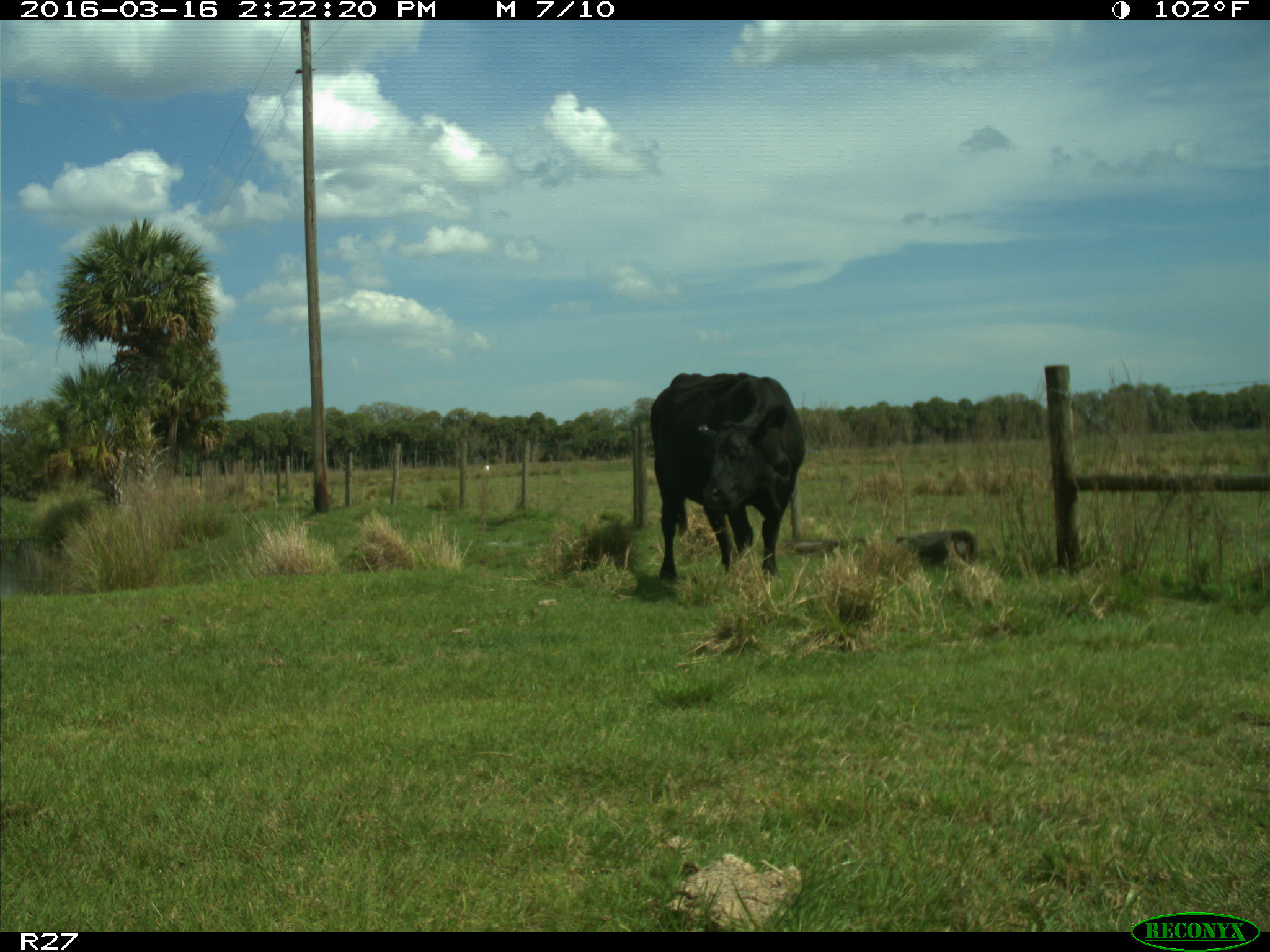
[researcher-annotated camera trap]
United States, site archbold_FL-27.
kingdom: Animalia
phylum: Chordata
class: Mammalia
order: Artiodactyla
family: Bovidae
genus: Bos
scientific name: Bos taurus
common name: domestic cow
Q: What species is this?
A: Bos taurus (domestic cow).